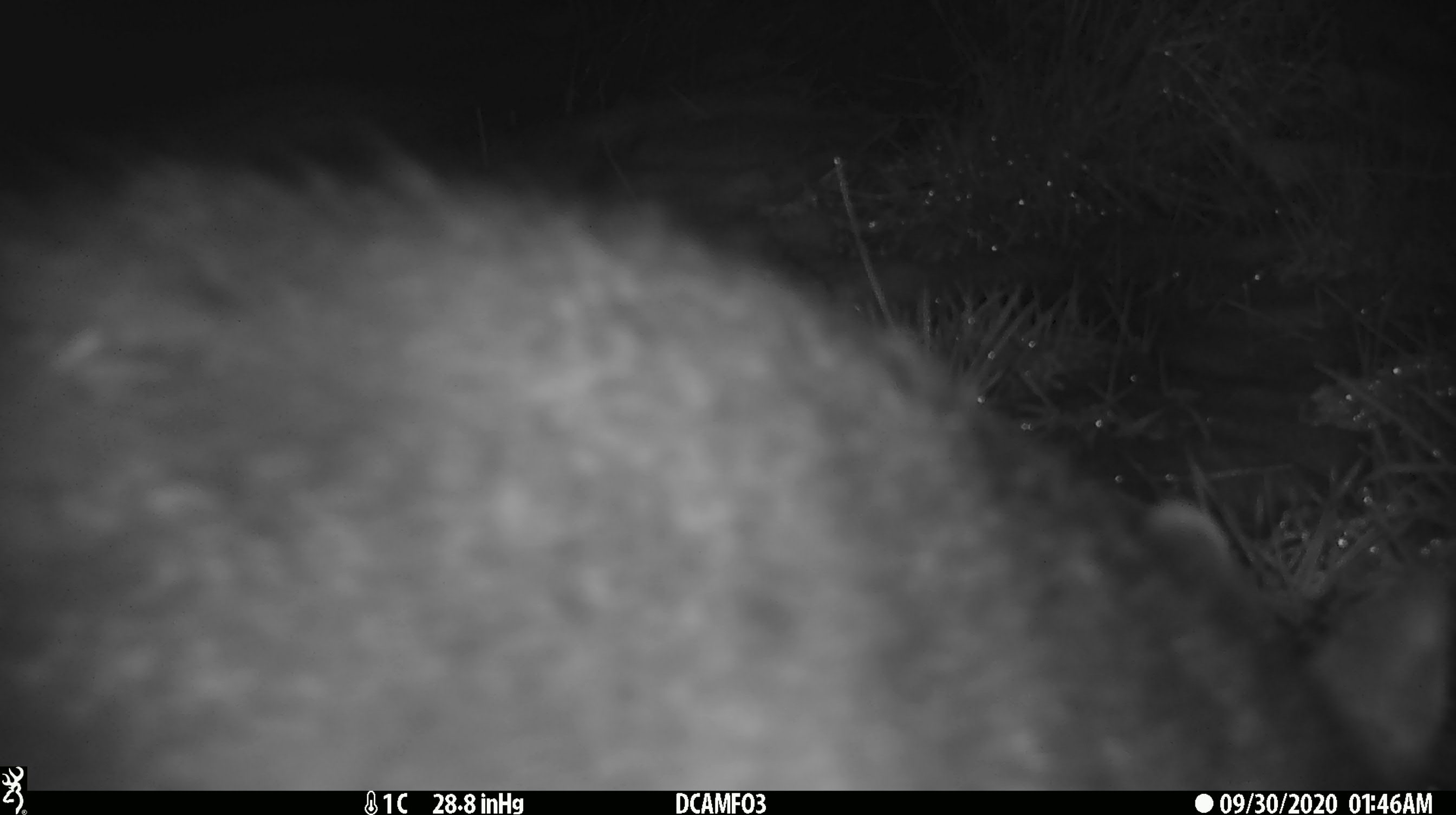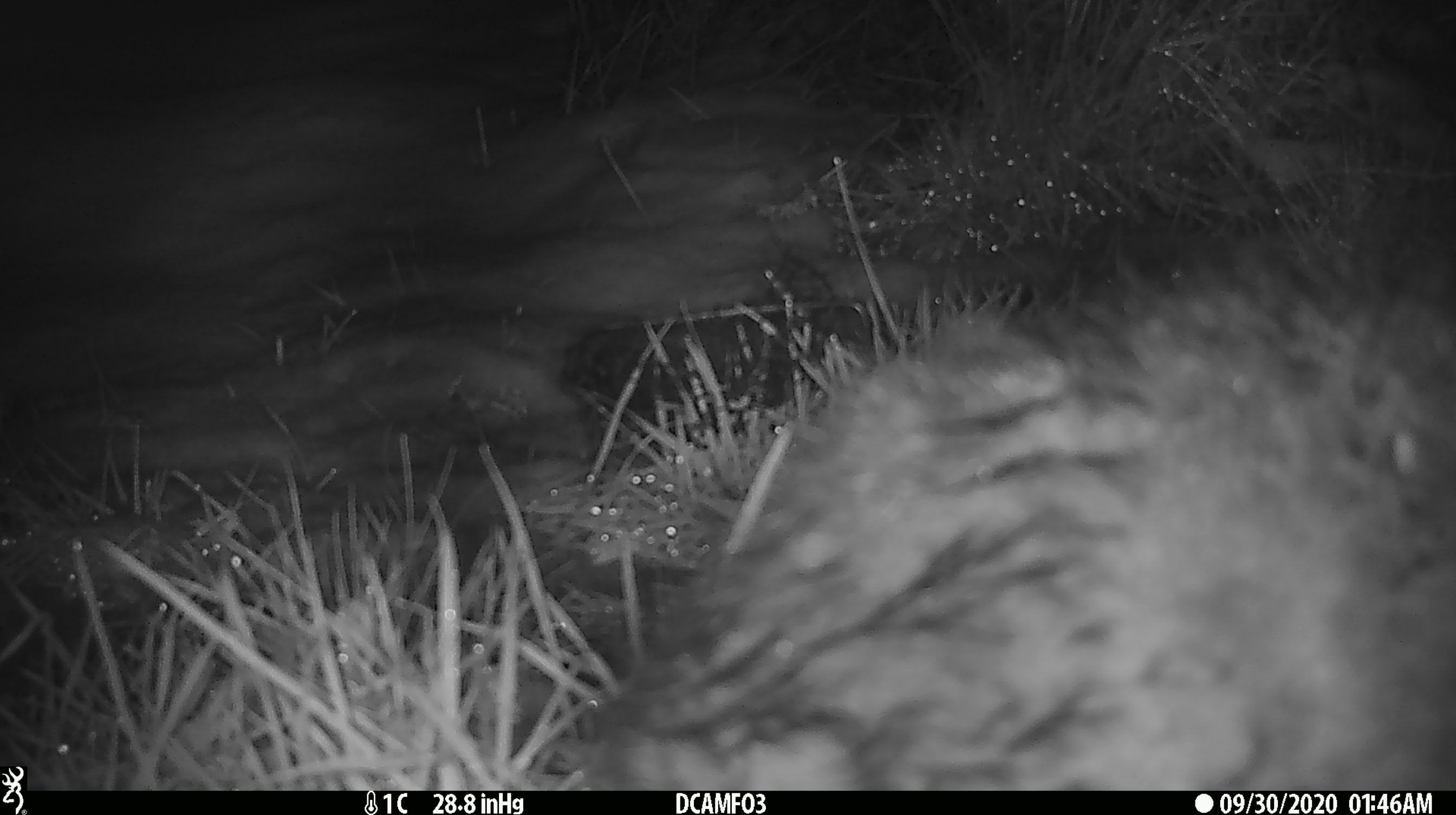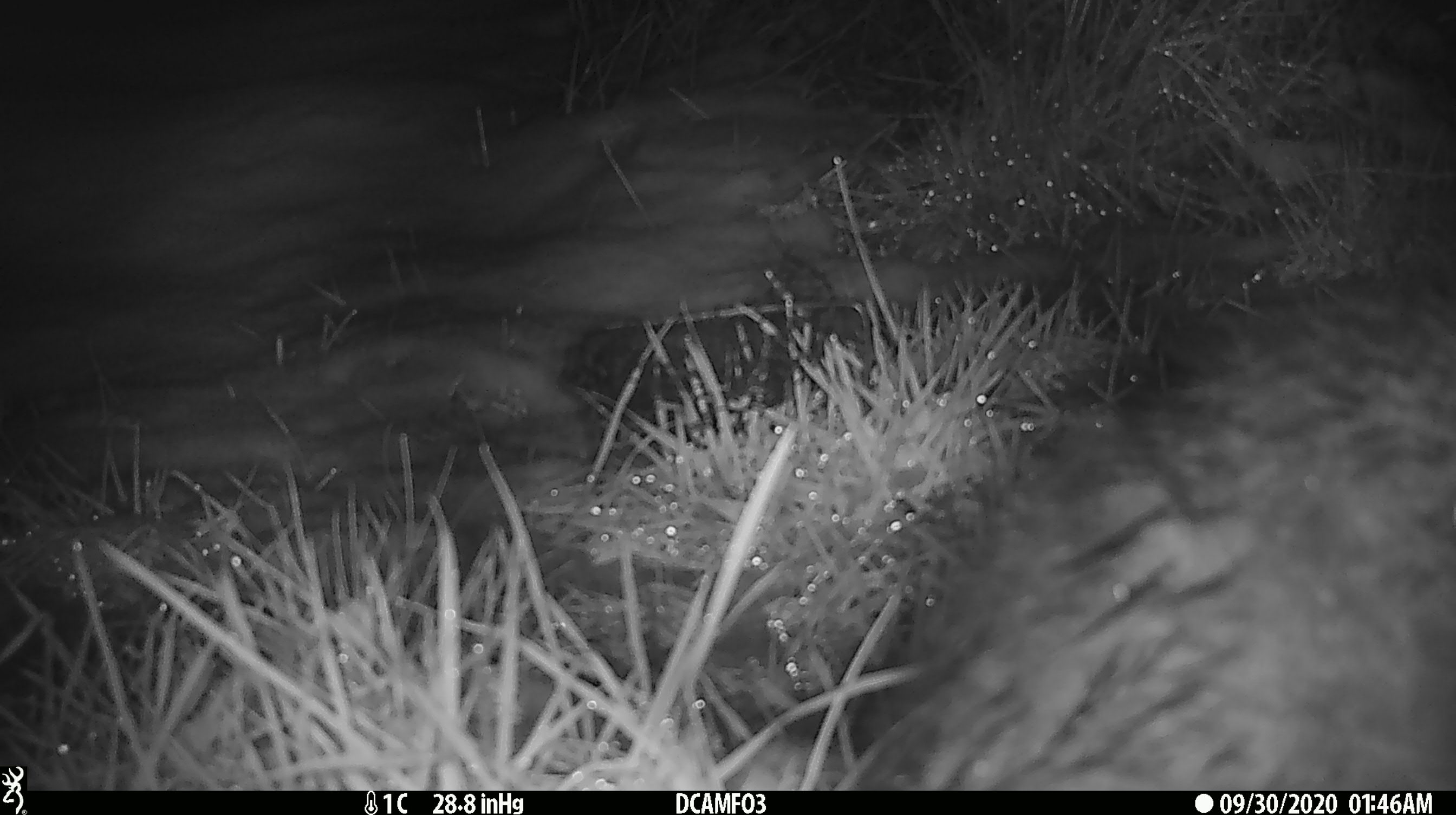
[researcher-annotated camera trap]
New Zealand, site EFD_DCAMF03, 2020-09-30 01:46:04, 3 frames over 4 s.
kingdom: Animalia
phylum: Chordata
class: Mammalia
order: Diprotodontia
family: Phalangeridae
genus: Trichosurus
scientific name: Trichosurus vulpecula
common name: common brushtail possum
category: possum